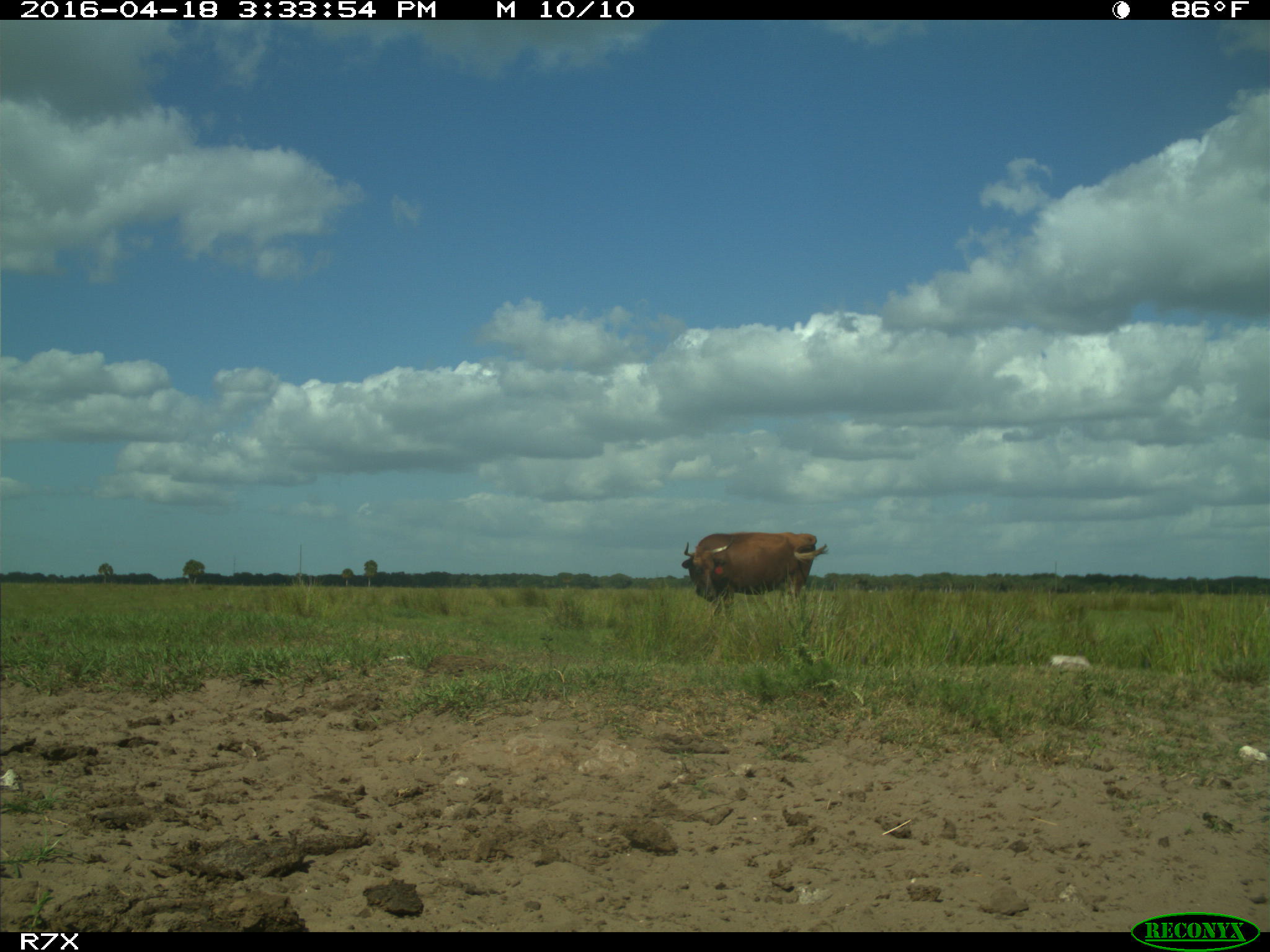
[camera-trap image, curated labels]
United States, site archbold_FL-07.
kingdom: Animalia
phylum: Chordata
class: Mammalia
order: Artiodactyla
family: Bovidae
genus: Bos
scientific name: Bos taurus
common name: domestic cow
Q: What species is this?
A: Bos taurus (domestic cow).